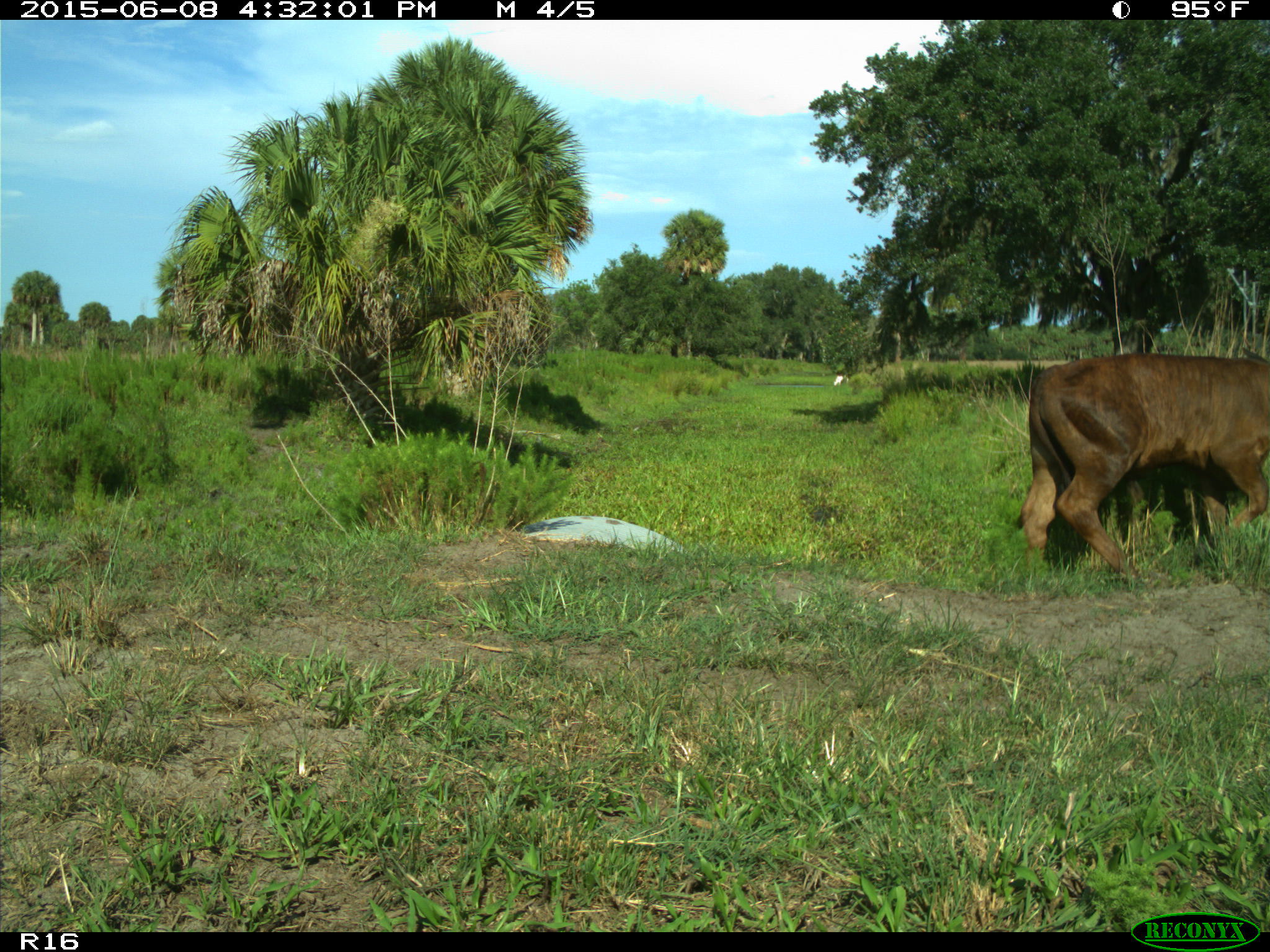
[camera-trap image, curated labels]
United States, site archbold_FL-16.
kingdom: Animalia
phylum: Chordata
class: Mammalia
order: Artiodactyla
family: Bovidae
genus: Bos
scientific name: Bos taurus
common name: domestic cow